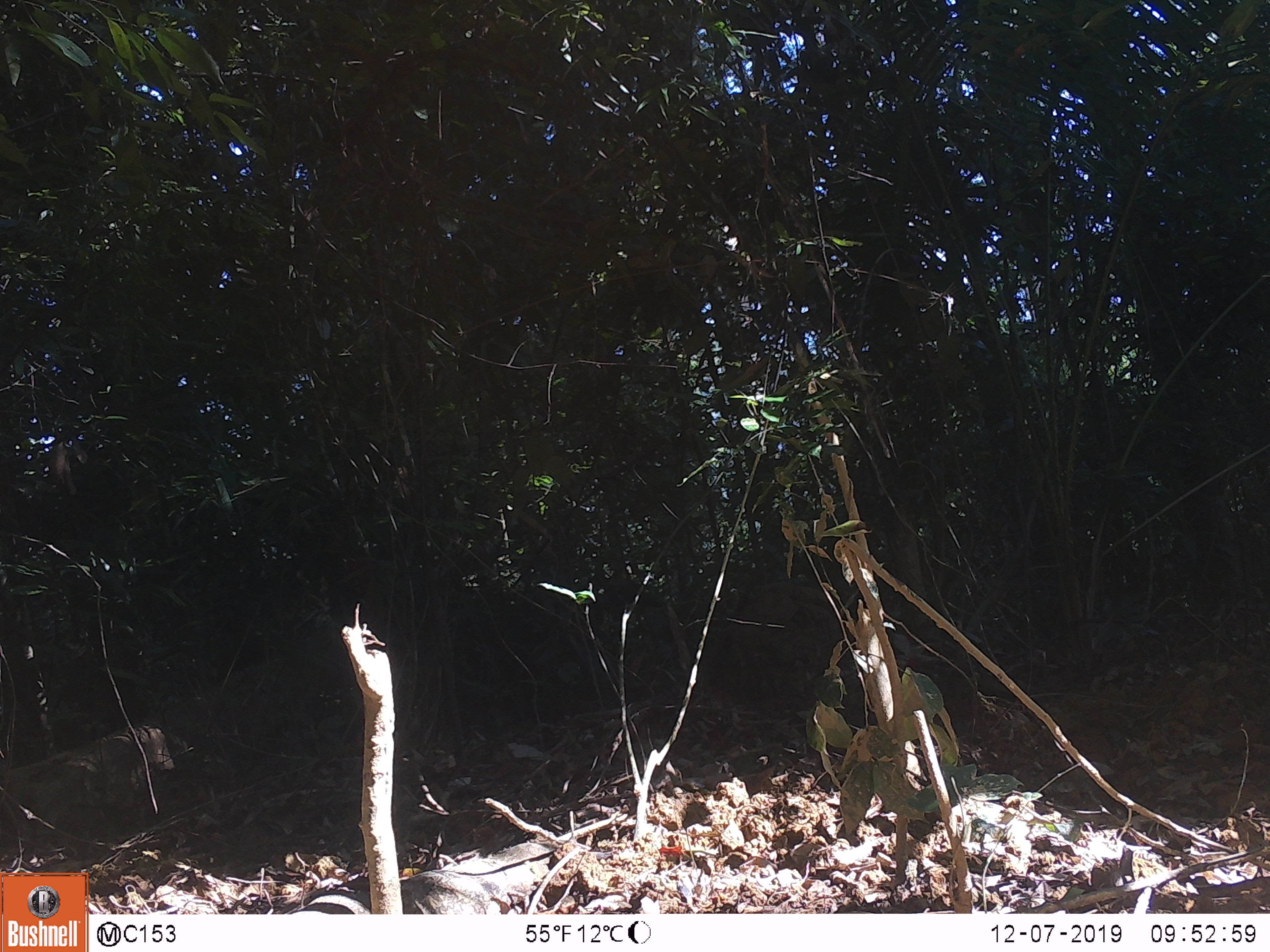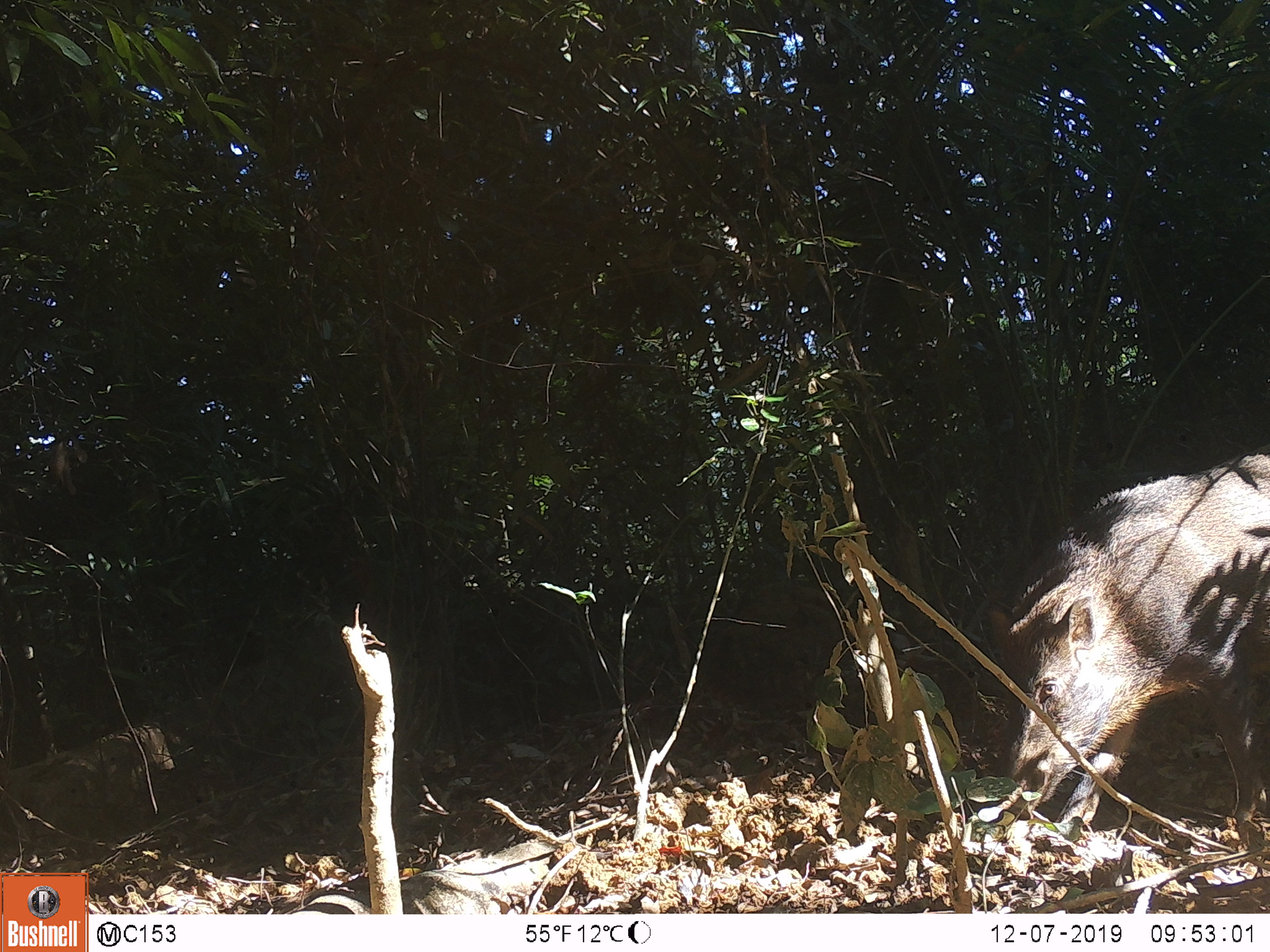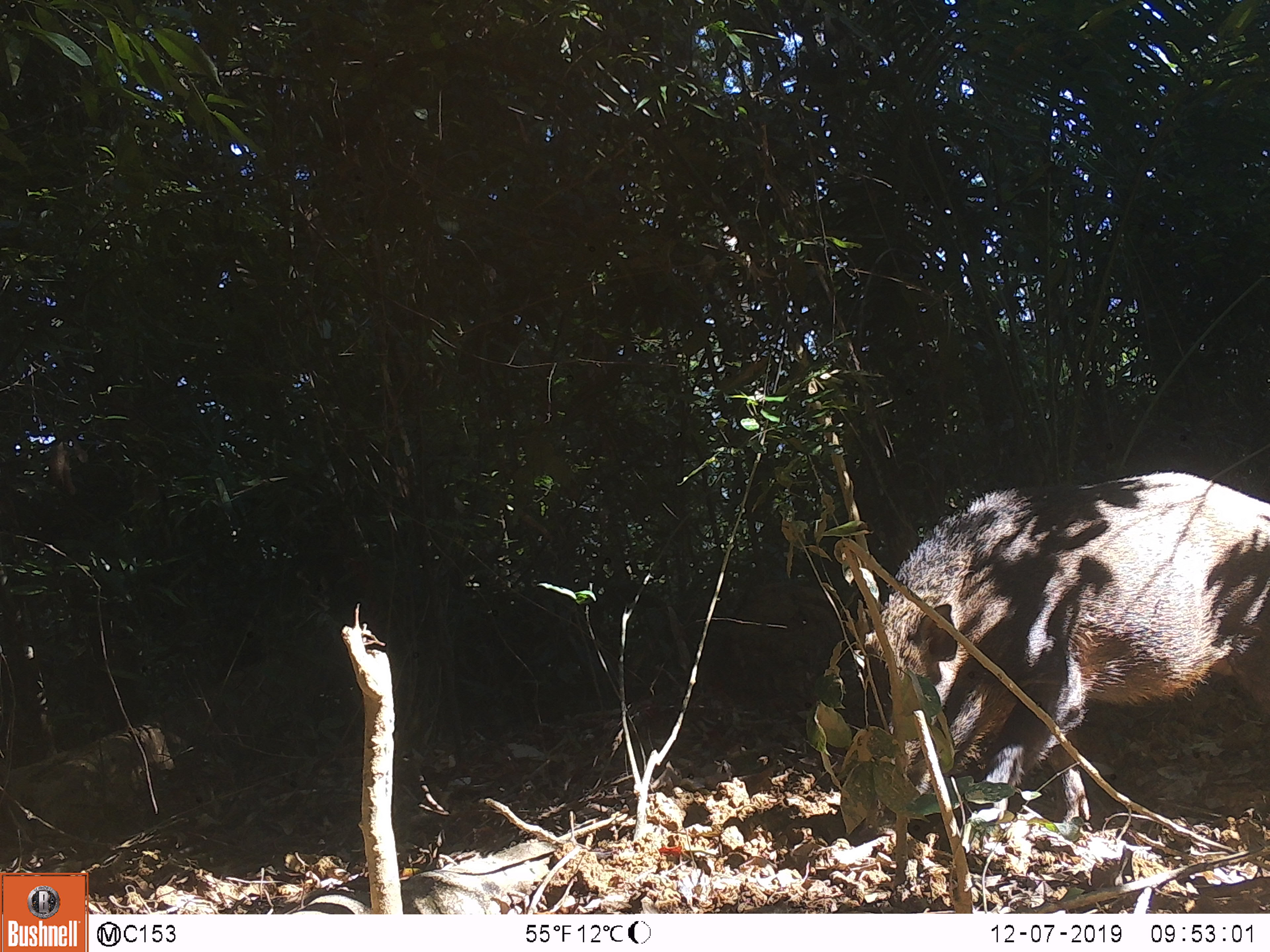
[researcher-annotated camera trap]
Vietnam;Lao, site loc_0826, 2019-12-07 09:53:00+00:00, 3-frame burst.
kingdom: Animalia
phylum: Chordata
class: Mammalia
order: Artiodactyla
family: Suidae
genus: Sus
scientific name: Sus scrofa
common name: eurasian wild pig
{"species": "eurasian wild pig (Sus scrofa)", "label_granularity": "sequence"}